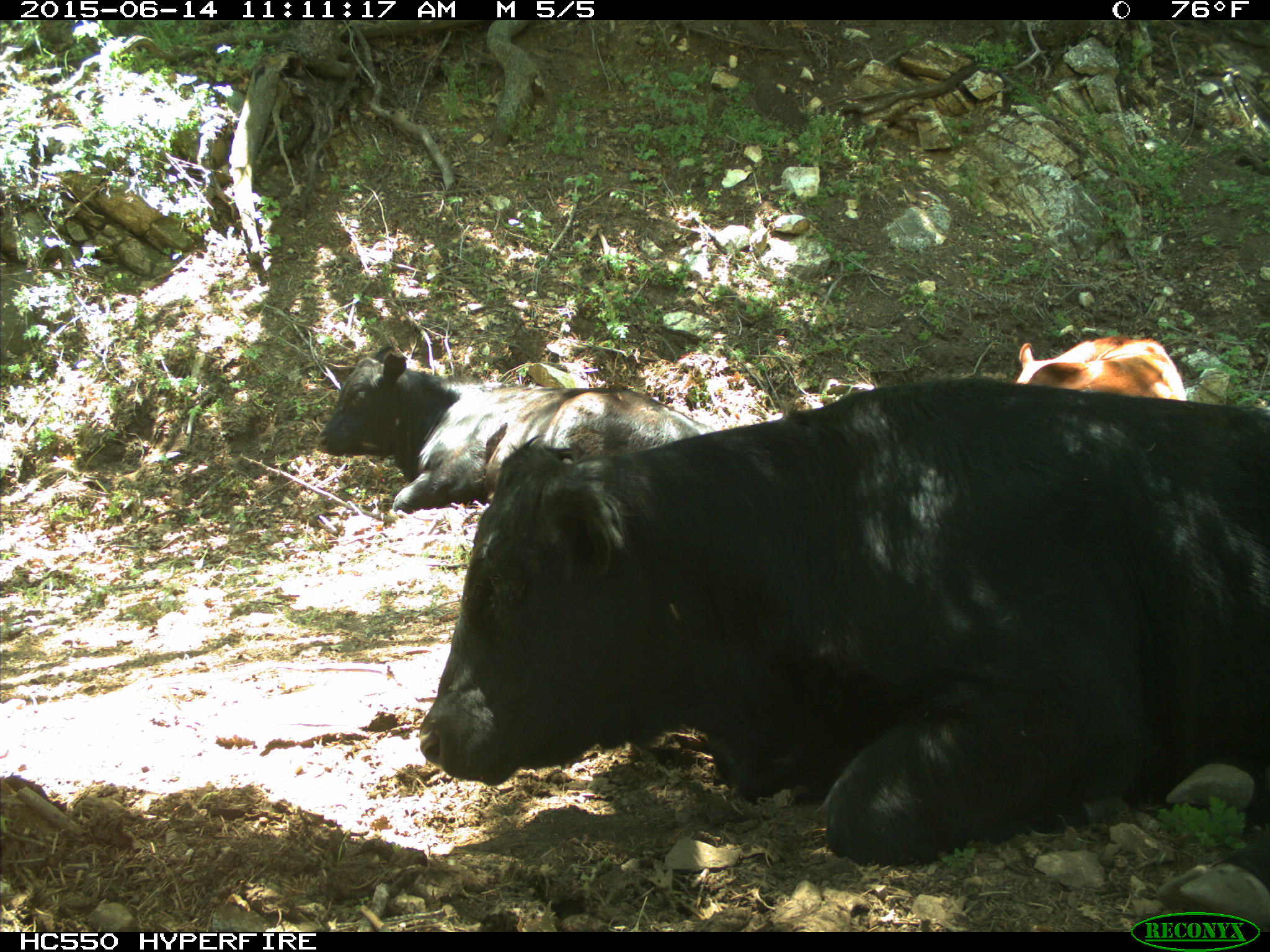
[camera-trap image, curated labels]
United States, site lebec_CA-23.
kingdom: Animalia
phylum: Chordata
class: Mammalia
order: Artiodactyla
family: Bovidae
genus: Bos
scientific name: Bos taurus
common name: domestic cow